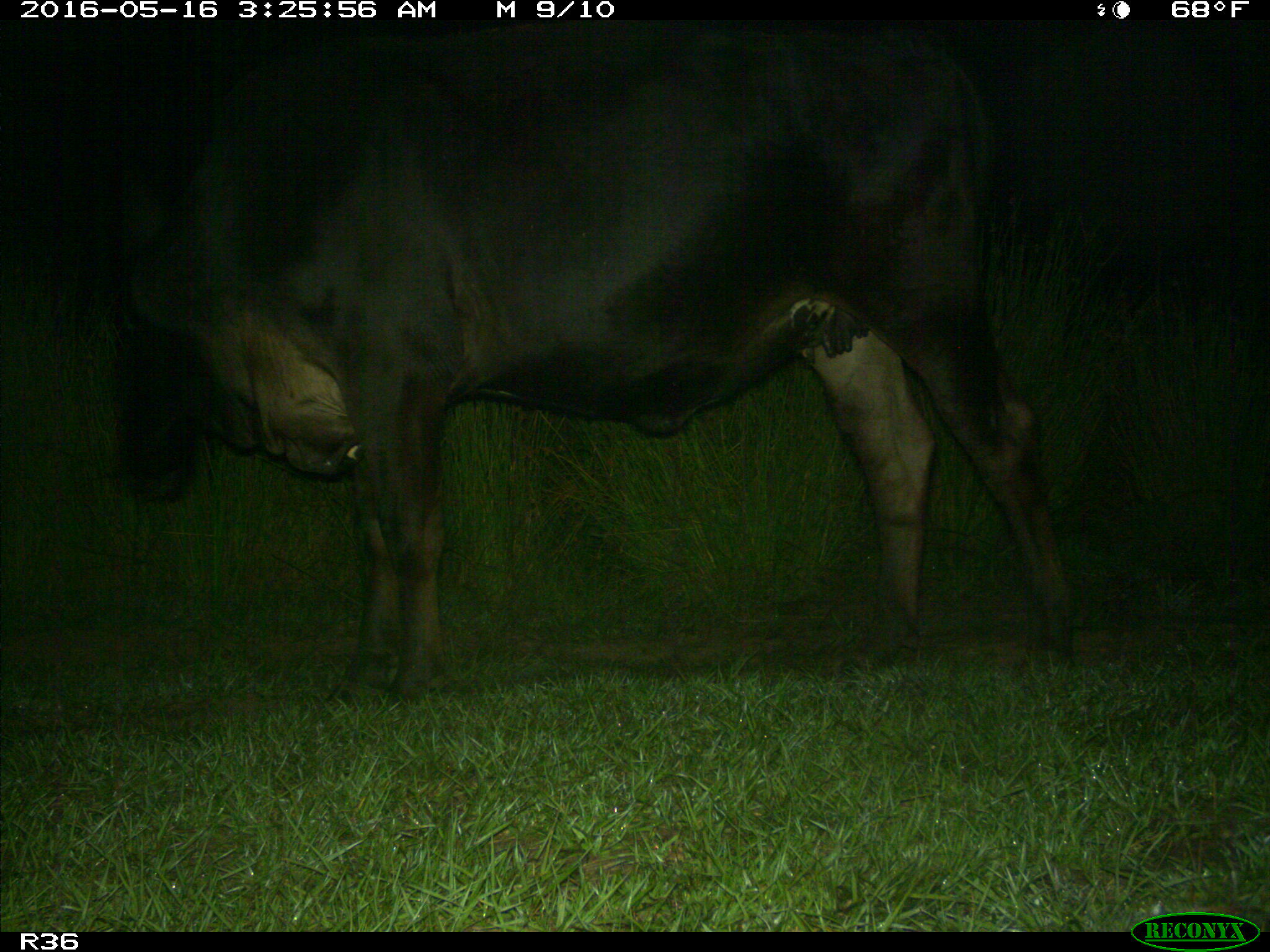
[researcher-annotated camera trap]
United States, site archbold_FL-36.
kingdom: Animalia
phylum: Chordata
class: Mammalia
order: Artiodactyla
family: Bovidae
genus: Bos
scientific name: Bos taurus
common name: domestic cow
Bos taurus (domestic cow).